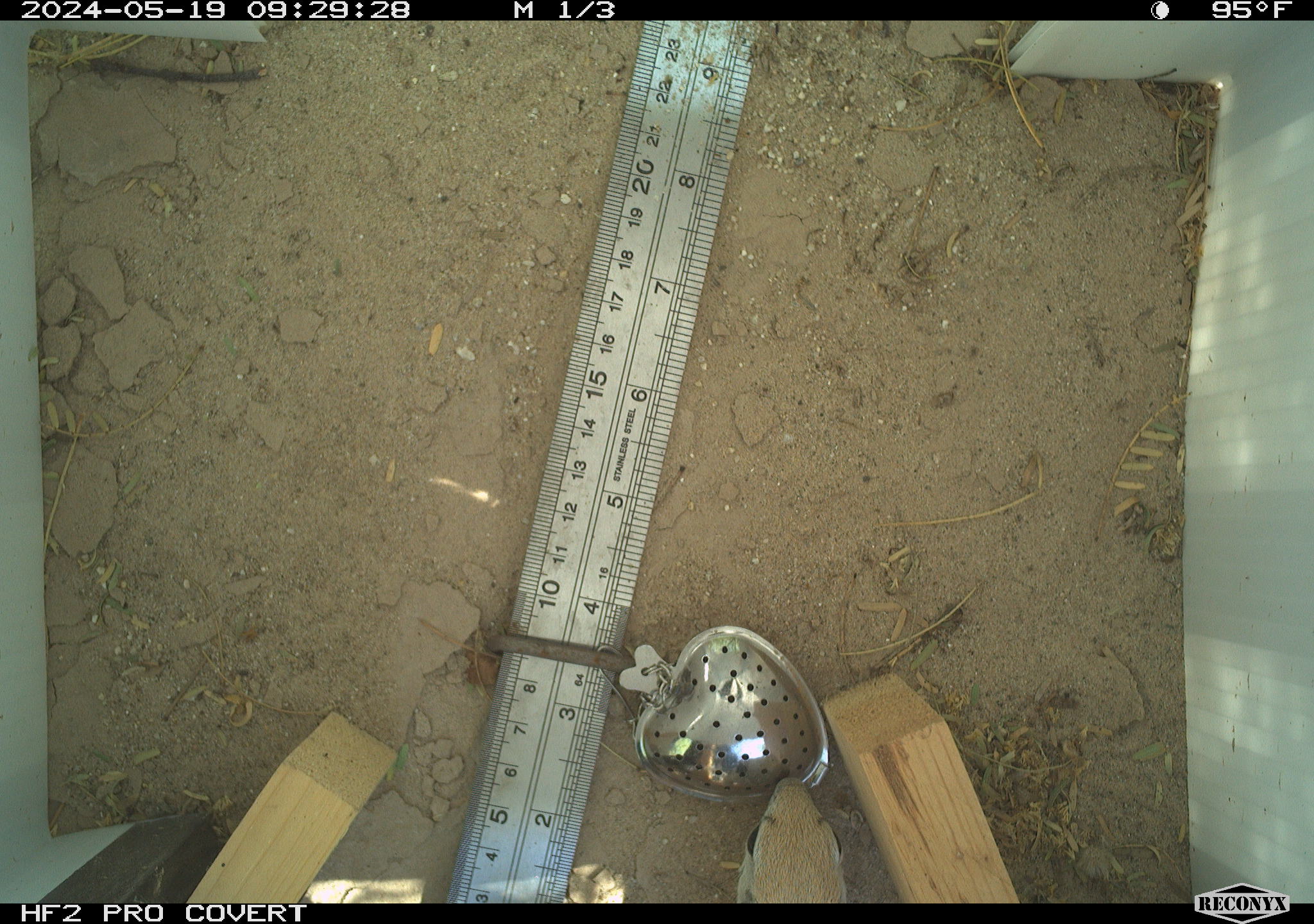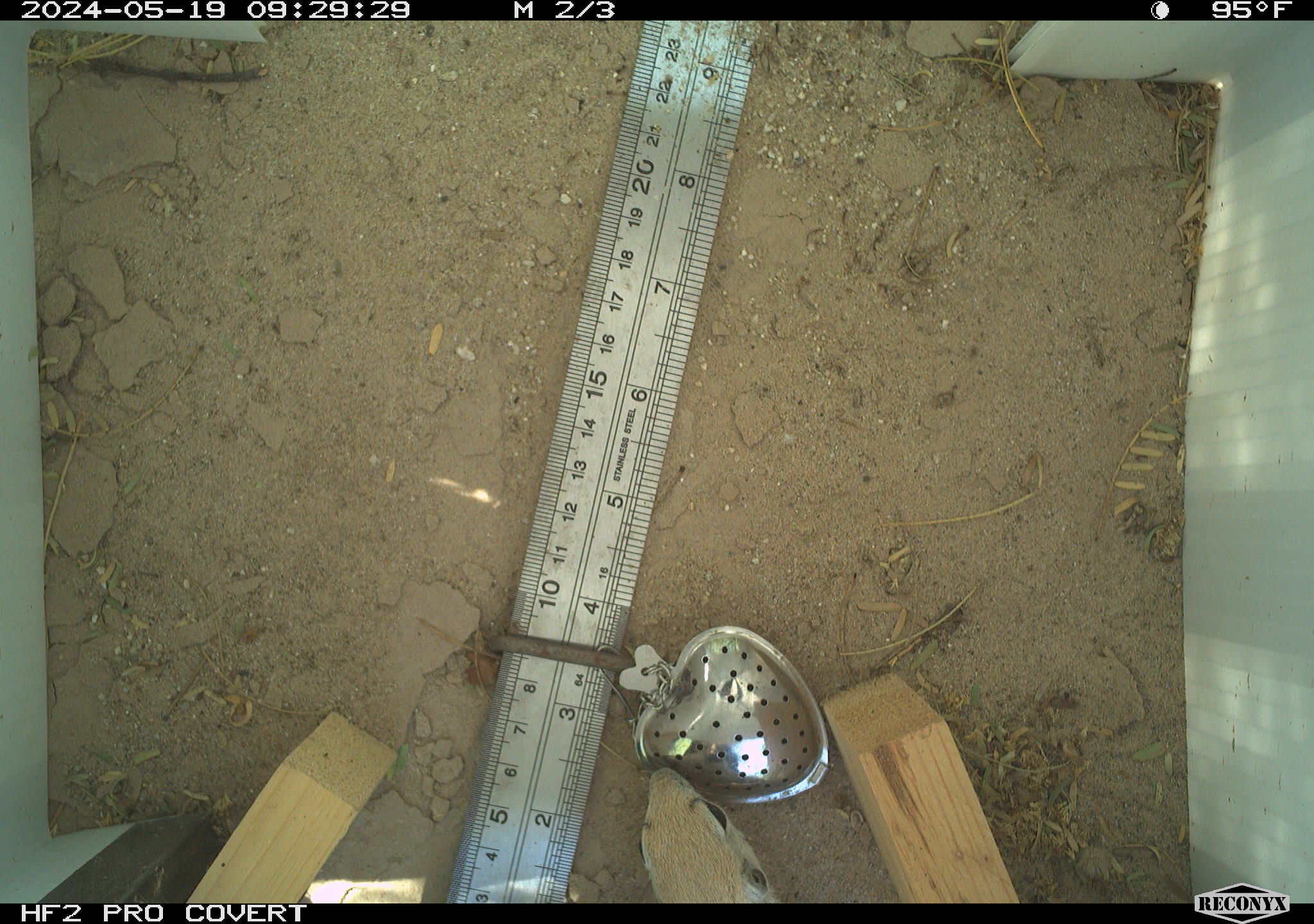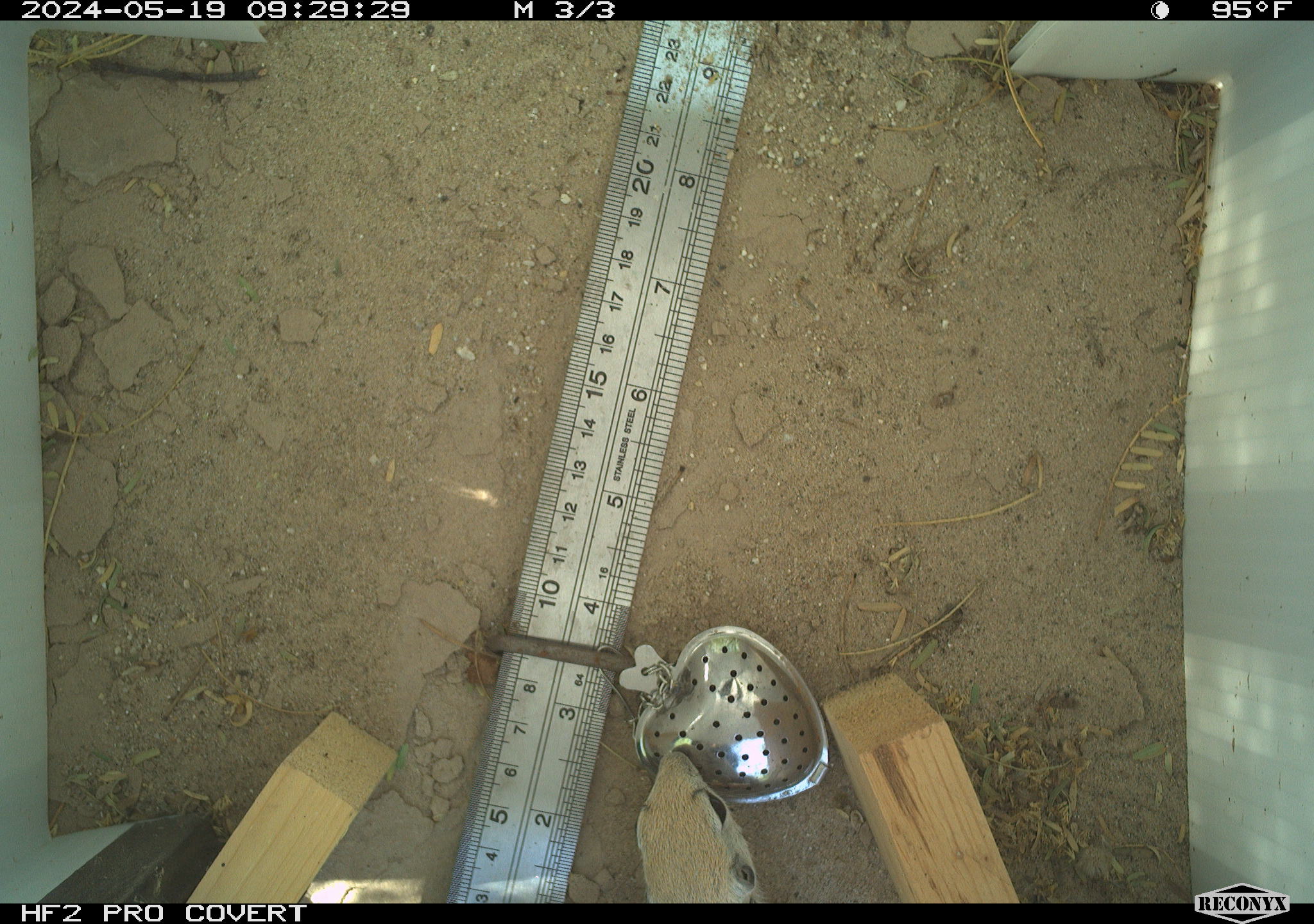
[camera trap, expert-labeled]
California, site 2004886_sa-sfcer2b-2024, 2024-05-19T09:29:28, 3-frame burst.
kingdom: Animalia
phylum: Chordata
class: Mammalia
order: Rodentia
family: Sciuridae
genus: Xerospermophilus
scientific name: Xerospermophilus tereticaudus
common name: round-tailed ground squirrel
Round-tailed ground squirrel (Xerospermophilus tereticaudus).